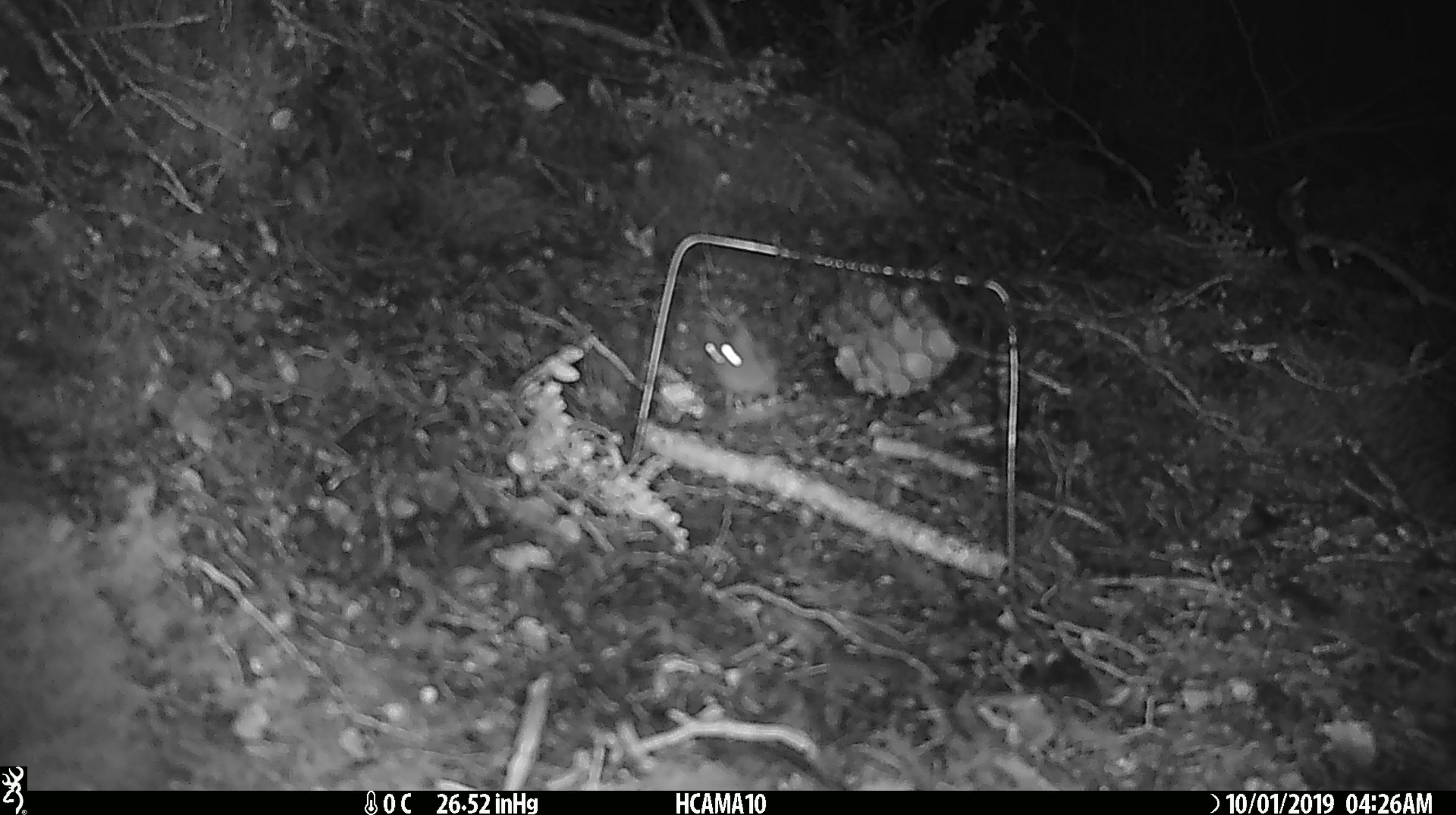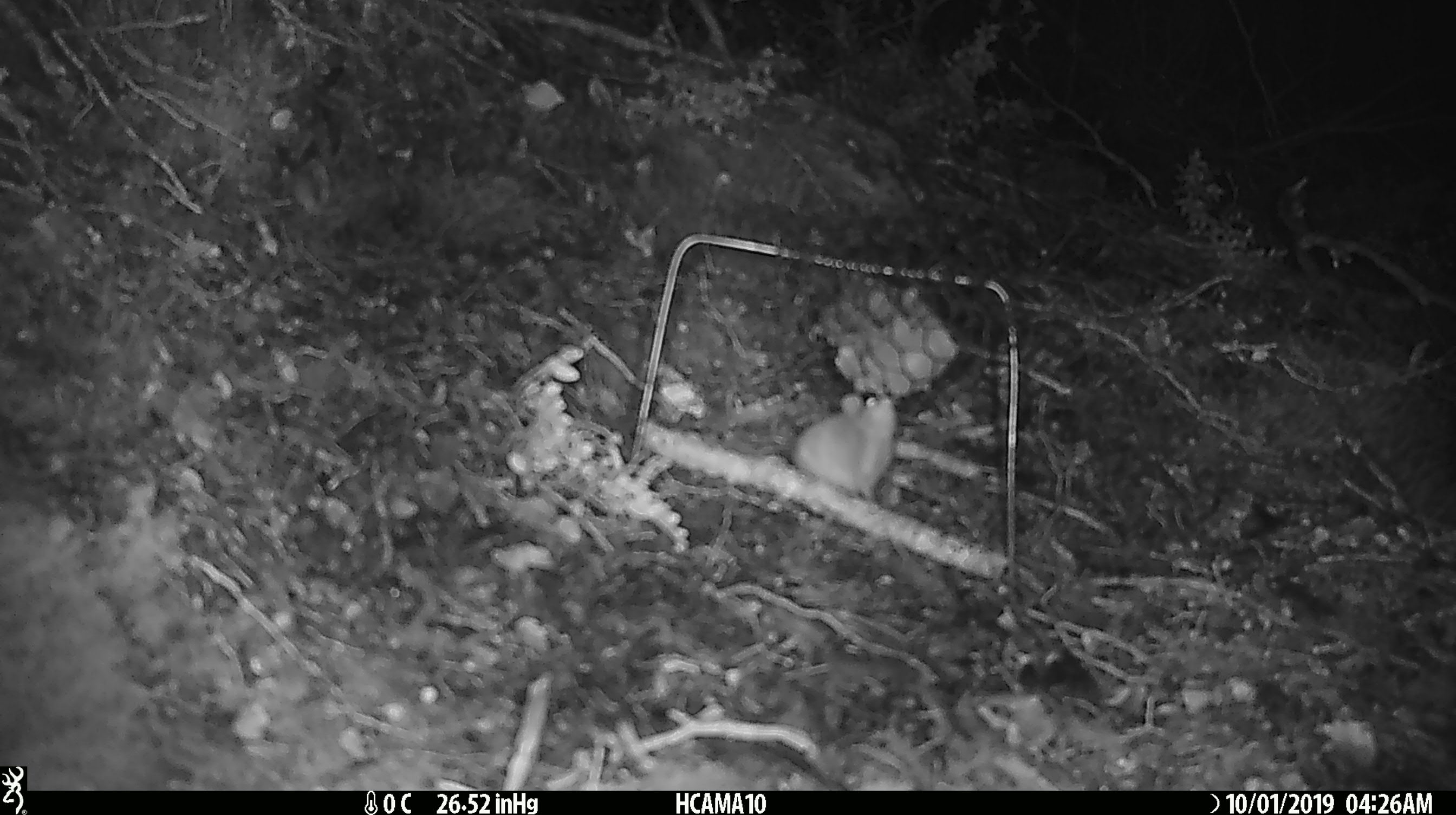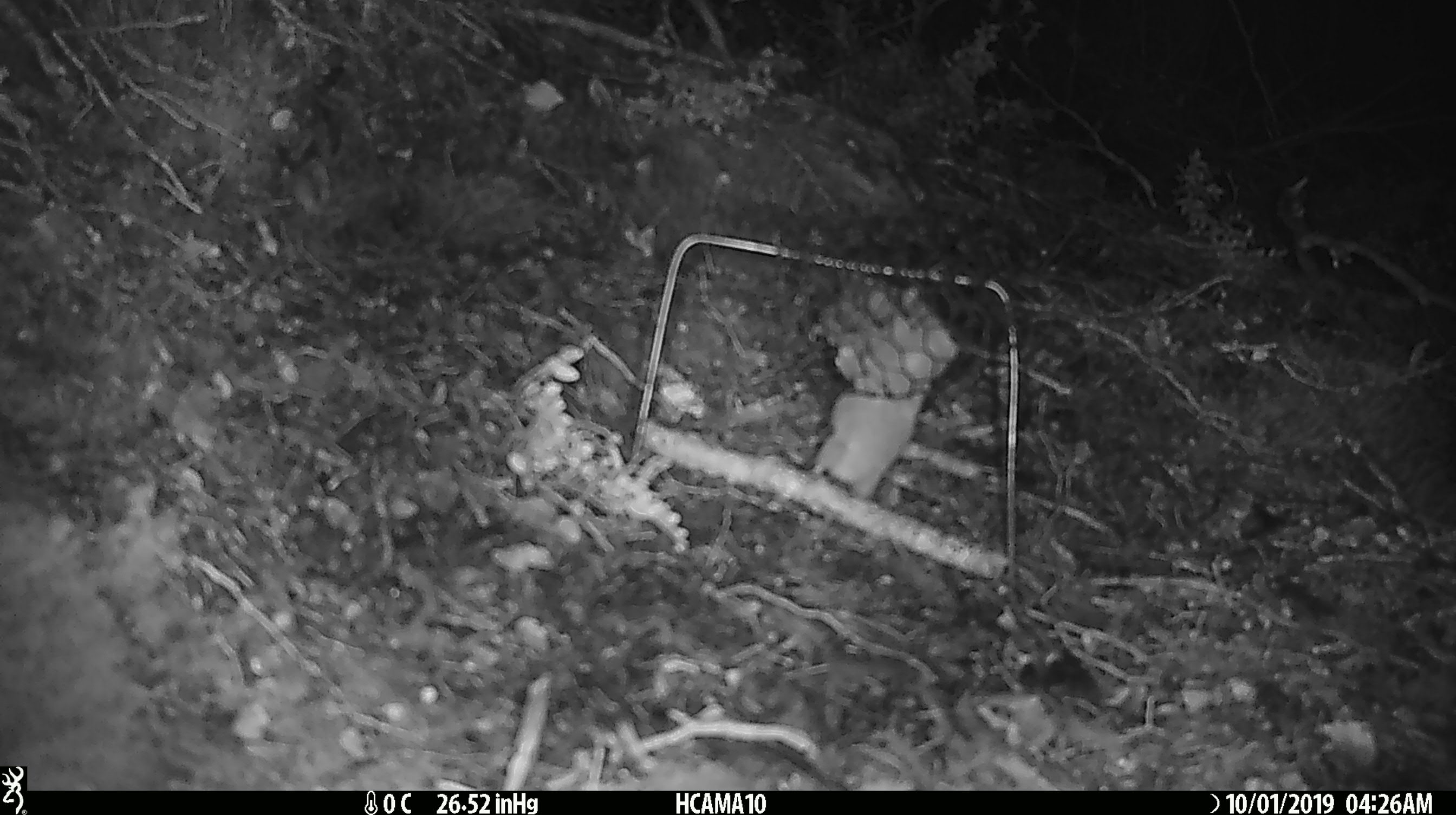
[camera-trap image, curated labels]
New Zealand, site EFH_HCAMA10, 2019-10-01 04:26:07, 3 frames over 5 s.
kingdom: Animalia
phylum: Chordata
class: Mammalia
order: Rodentia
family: Muridae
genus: Mus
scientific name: Mus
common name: mouse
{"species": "mouse (Mus)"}